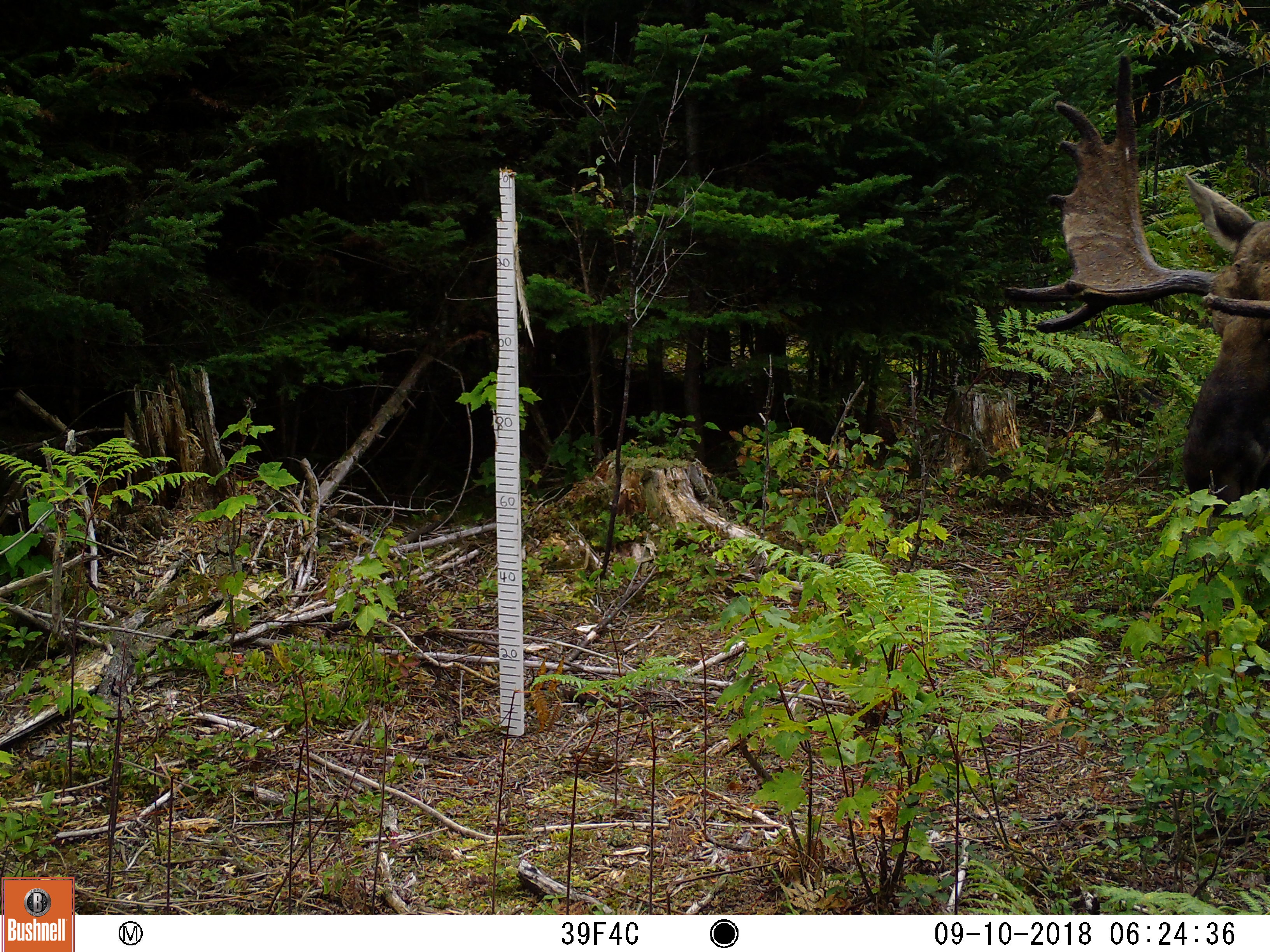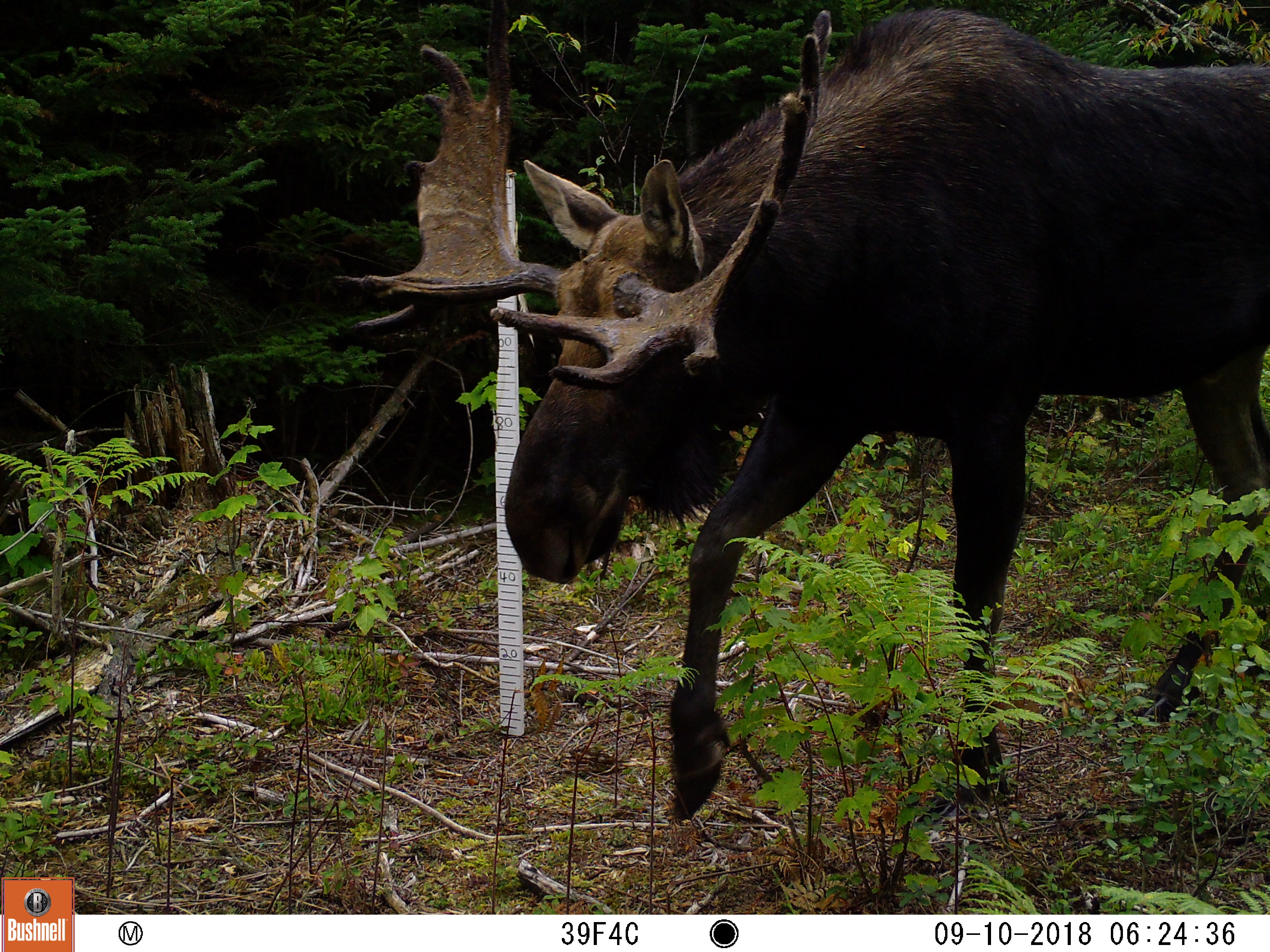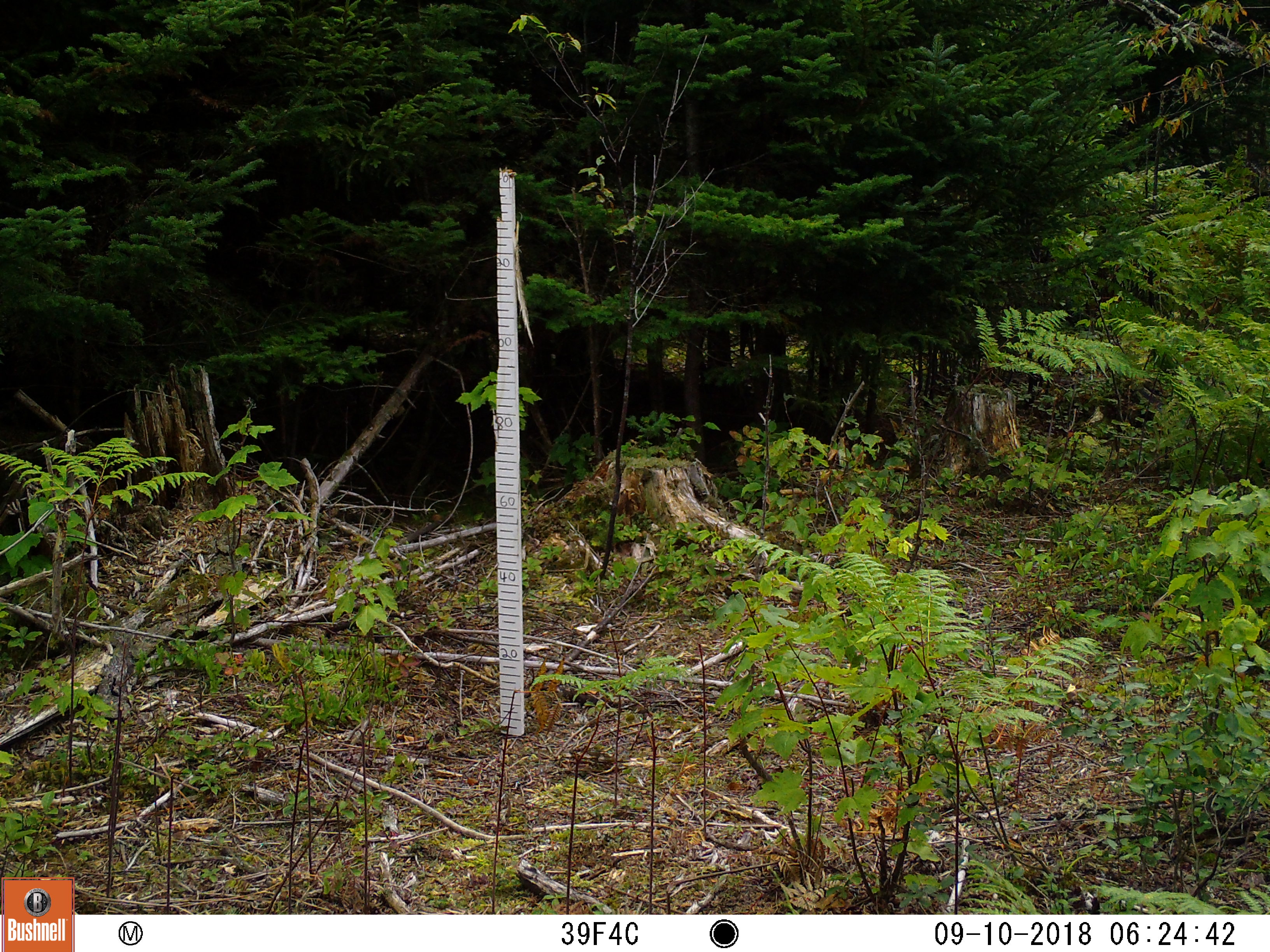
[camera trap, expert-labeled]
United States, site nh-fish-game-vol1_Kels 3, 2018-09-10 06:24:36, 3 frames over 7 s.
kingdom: Animalia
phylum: Chordata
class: Mammalia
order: Artiodactyla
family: Cervidae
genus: Alces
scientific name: Alces alces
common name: moose